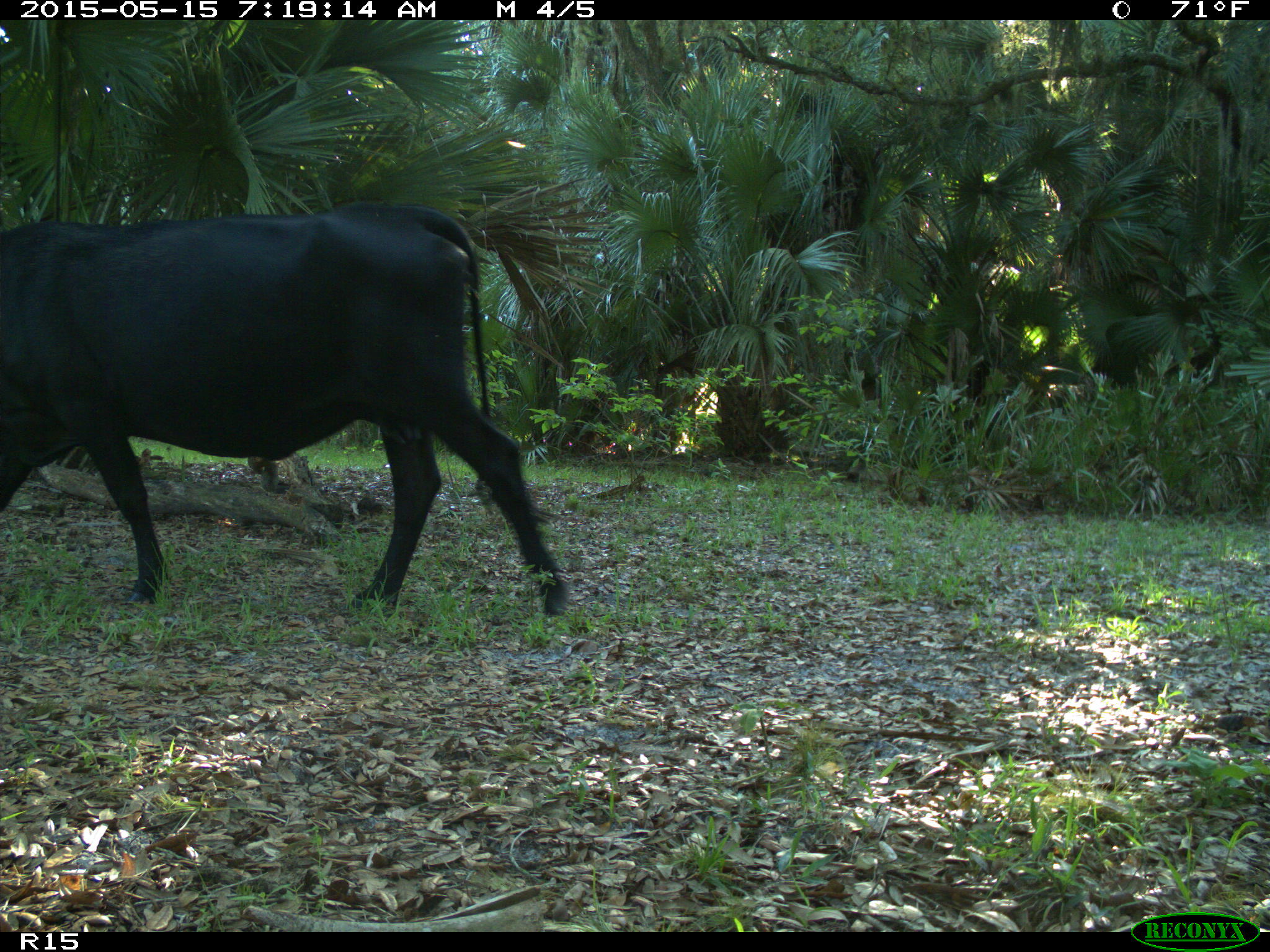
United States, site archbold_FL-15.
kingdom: Animalia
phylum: Chordata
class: Mammalia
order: Artiodactyla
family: Bovidae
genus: Bos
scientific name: Bos taurus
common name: domestic cow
Bos taurus (domestic cow).